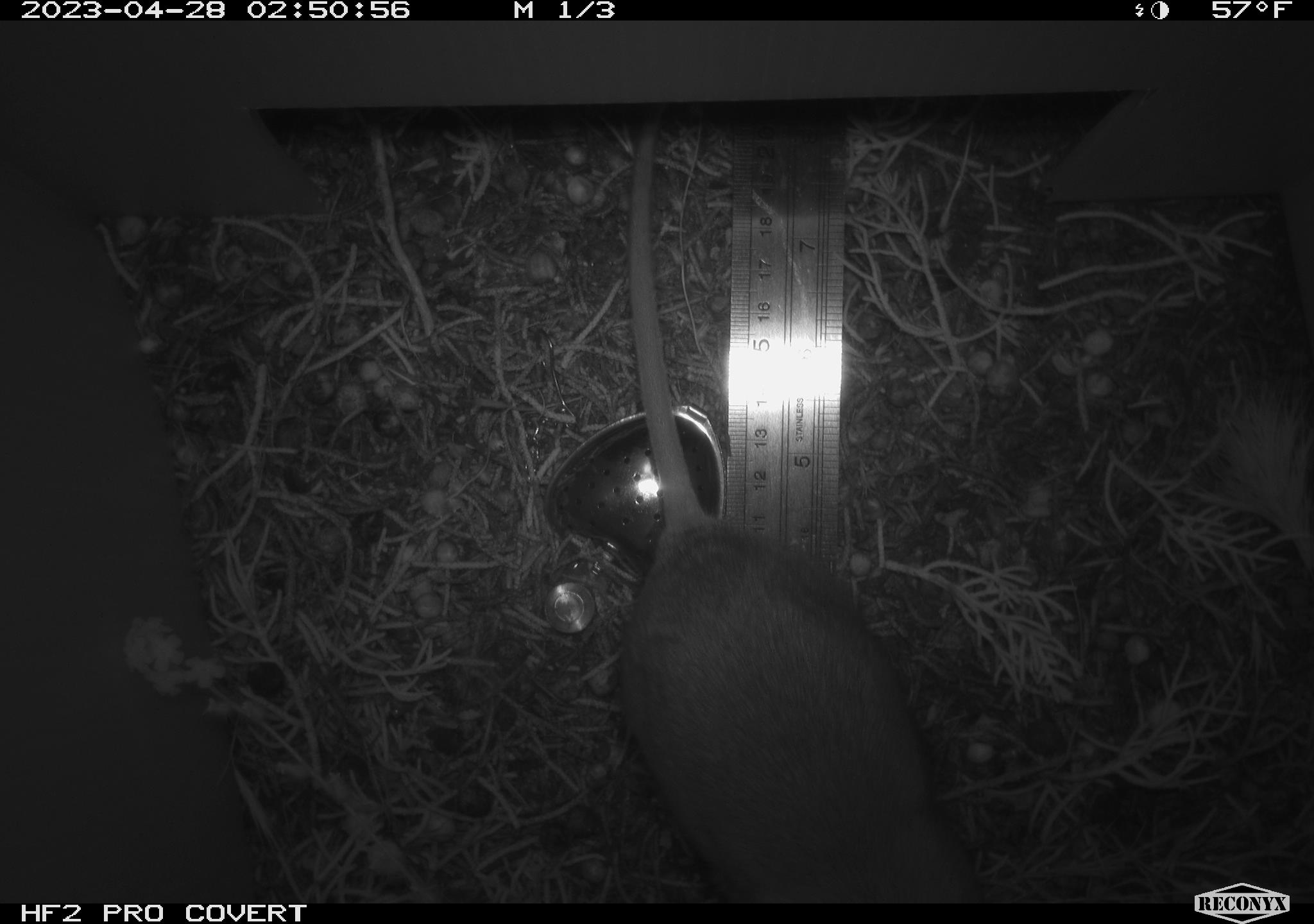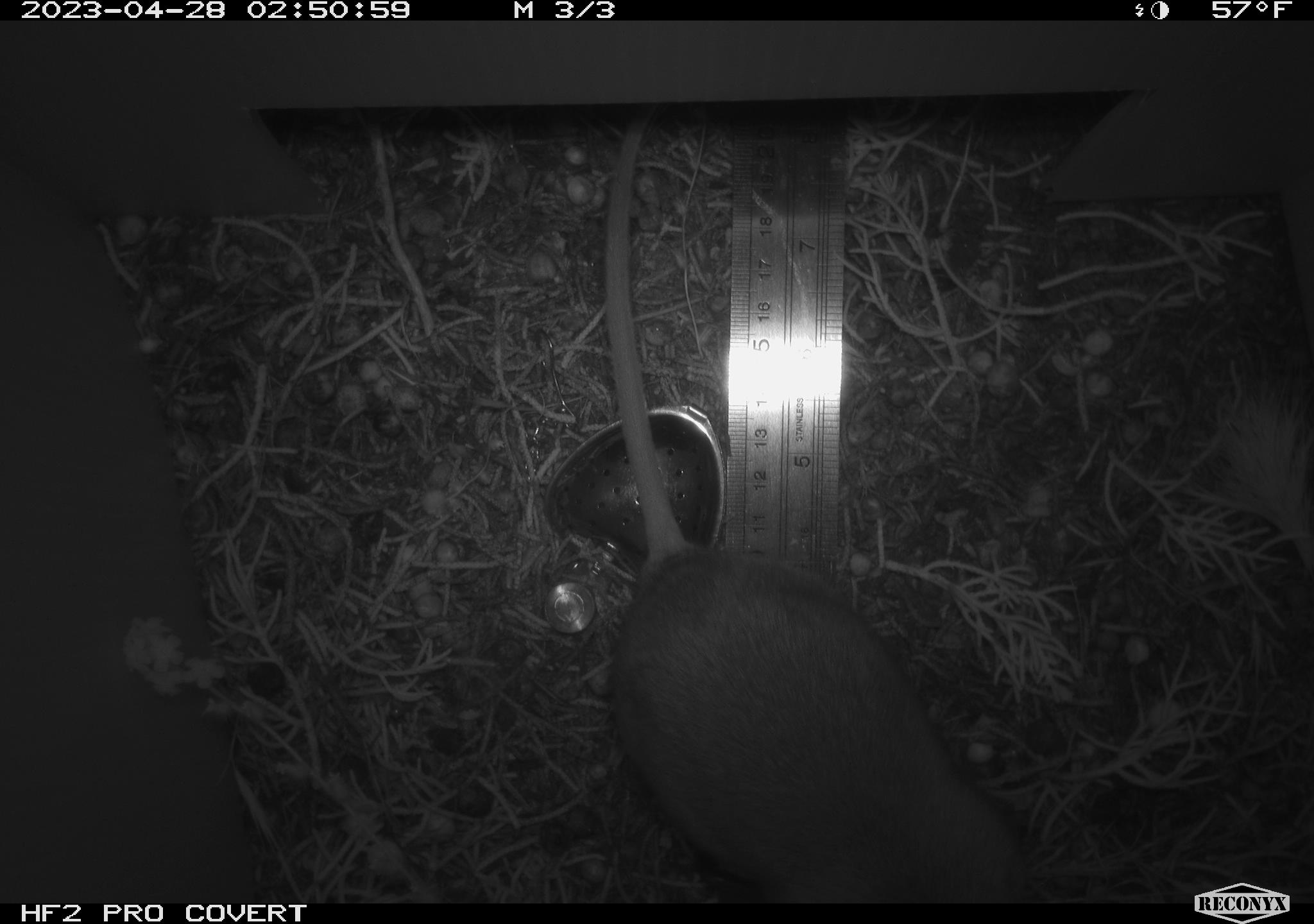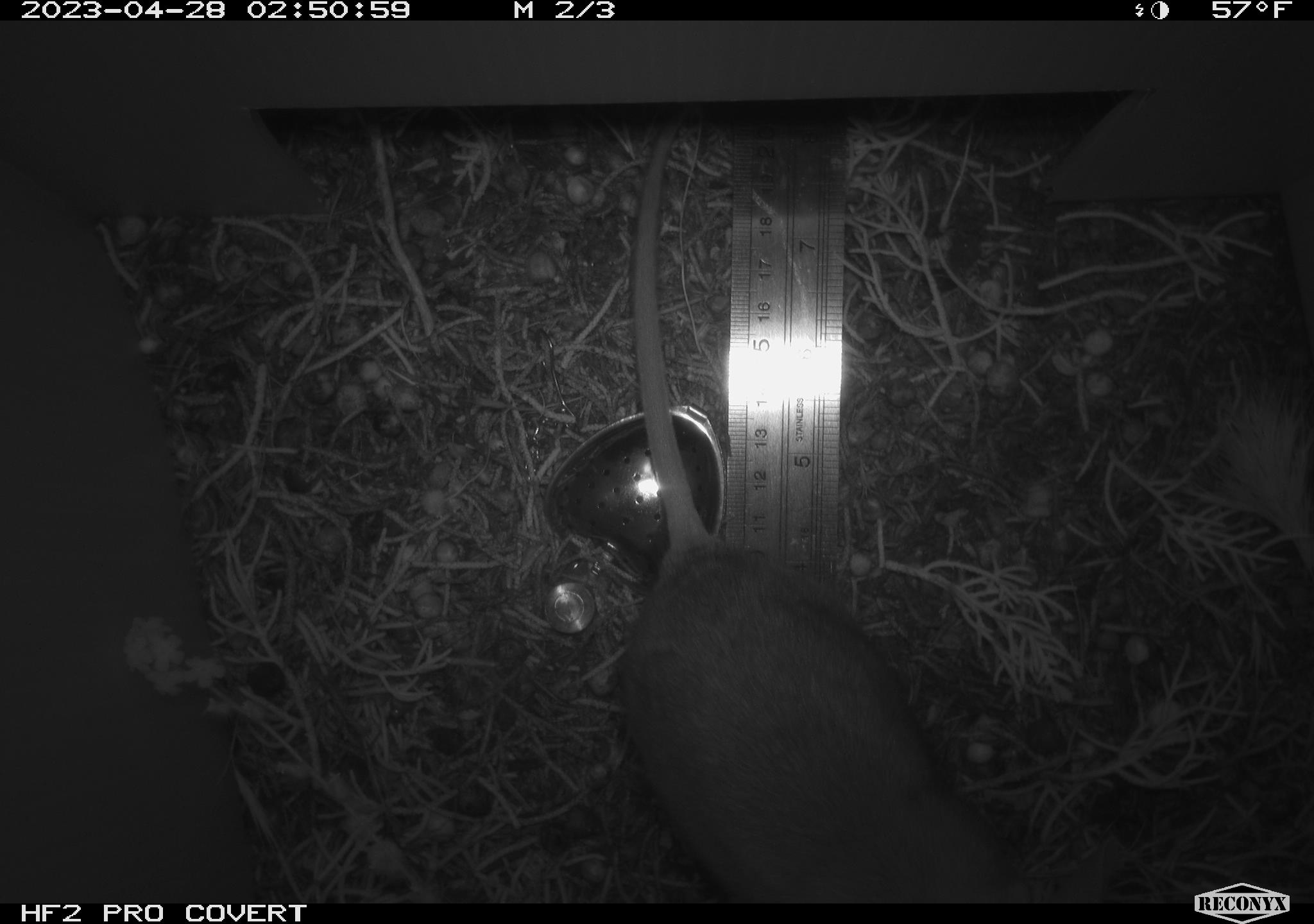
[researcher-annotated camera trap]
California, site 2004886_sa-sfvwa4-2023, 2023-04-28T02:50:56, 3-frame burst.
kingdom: Animalia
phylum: Chordata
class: Mammalia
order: Rodentia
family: Cricetidae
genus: Neotoma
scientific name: Neotoma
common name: pack rat or woodrat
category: neotoma species